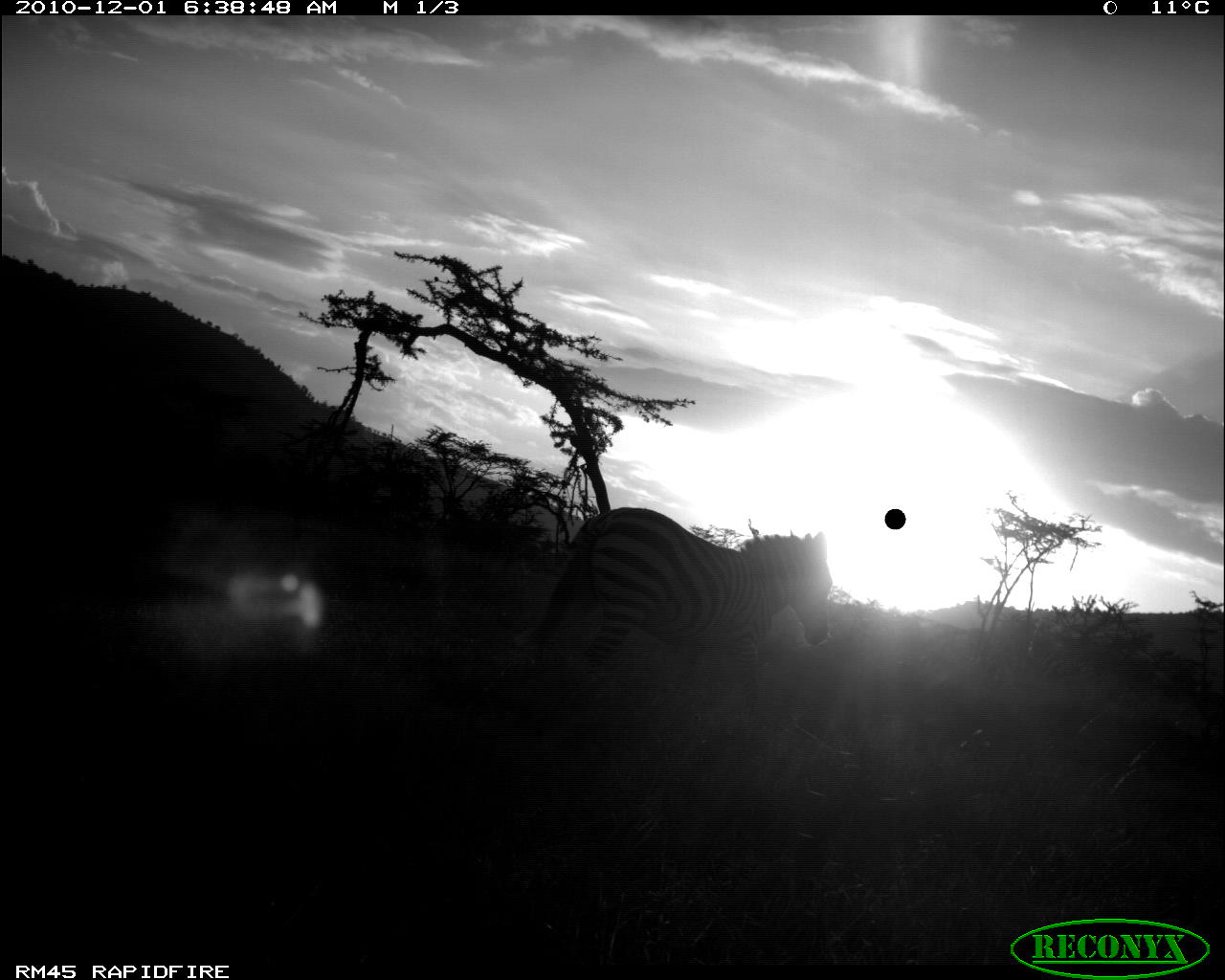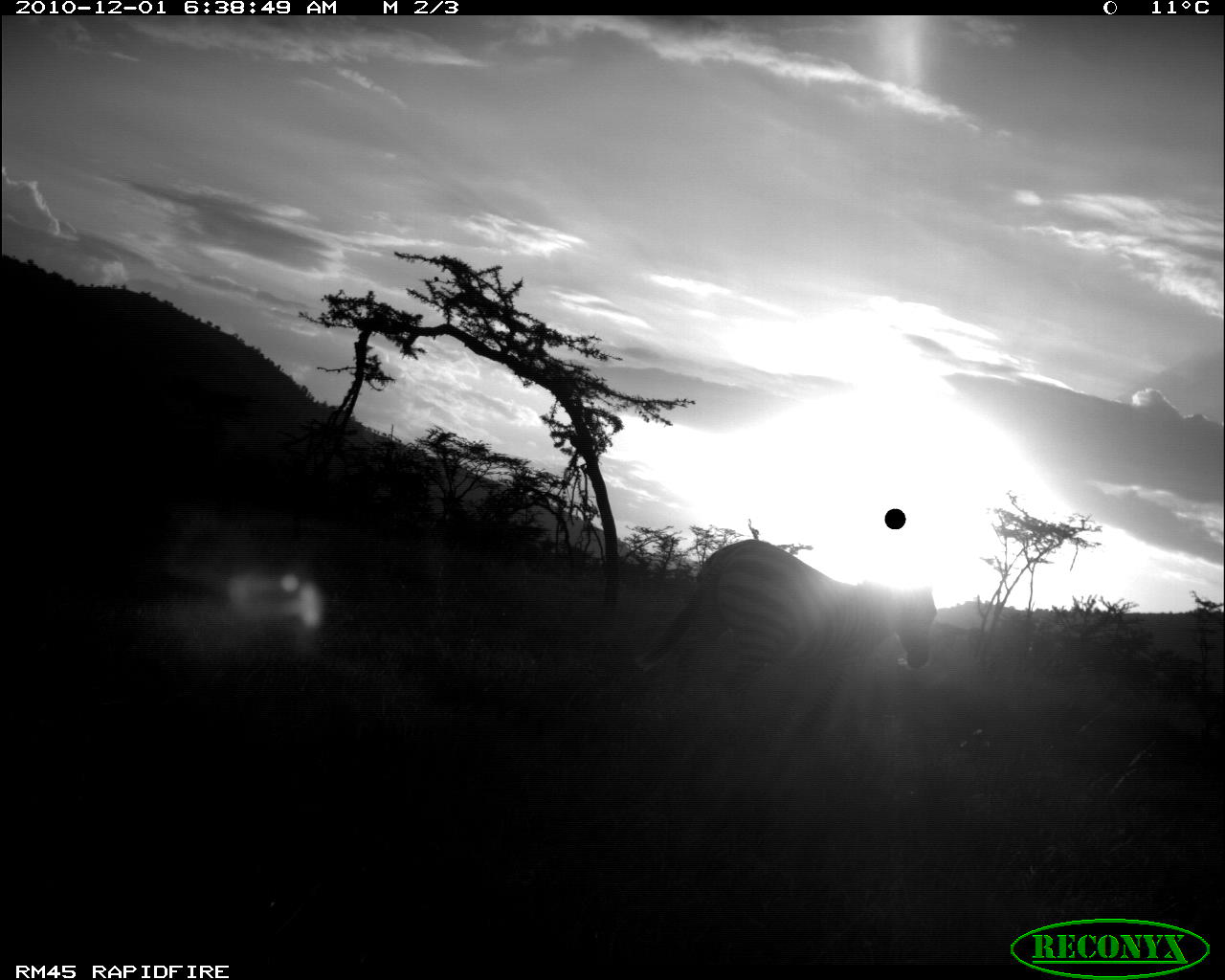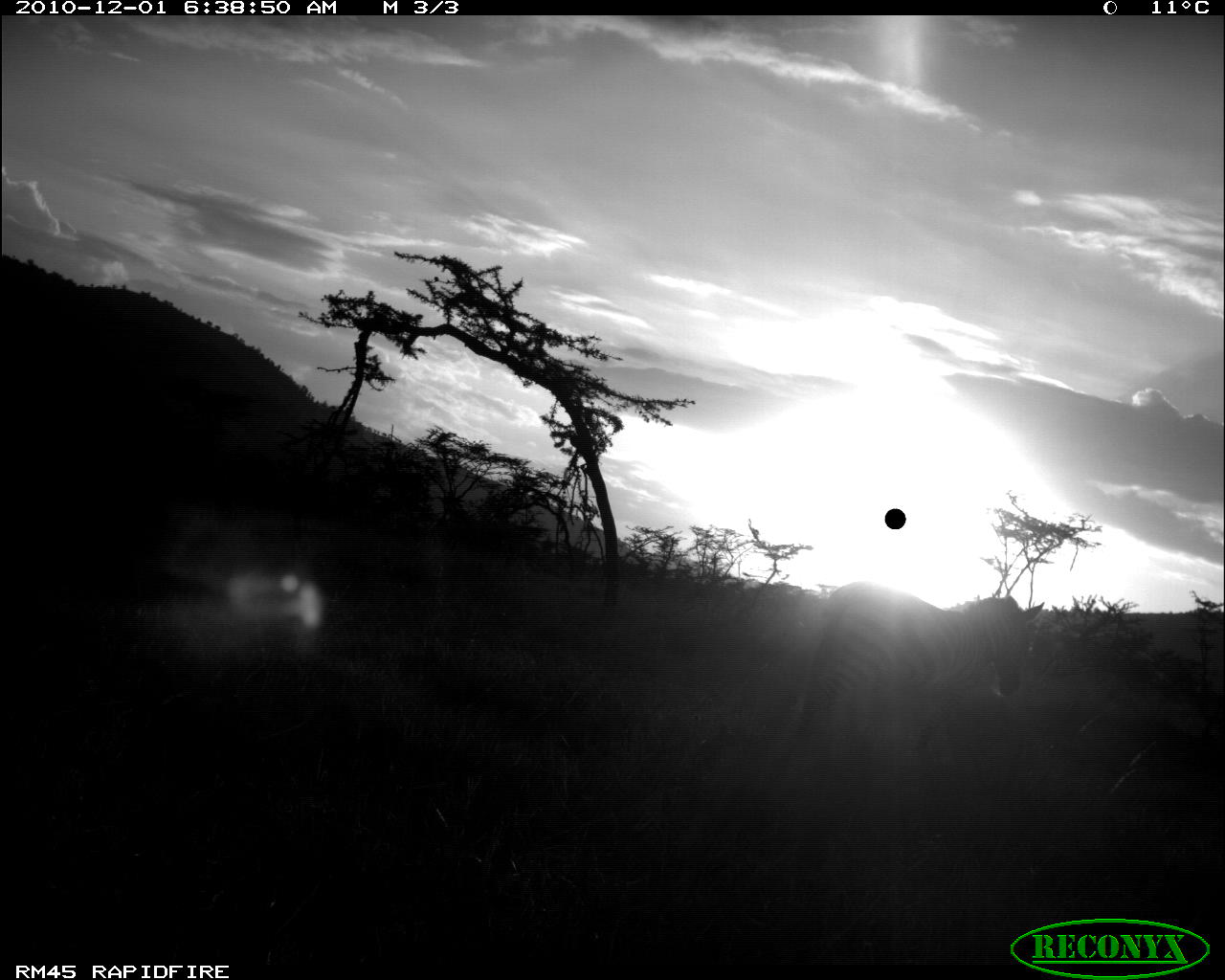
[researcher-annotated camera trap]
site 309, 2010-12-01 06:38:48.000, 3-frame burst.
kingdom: Animalia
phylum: Chordata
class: Mammalia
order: Perissodactyla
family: Equidae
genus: Equus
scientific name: Equus quagga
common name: plains zebra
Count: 1.